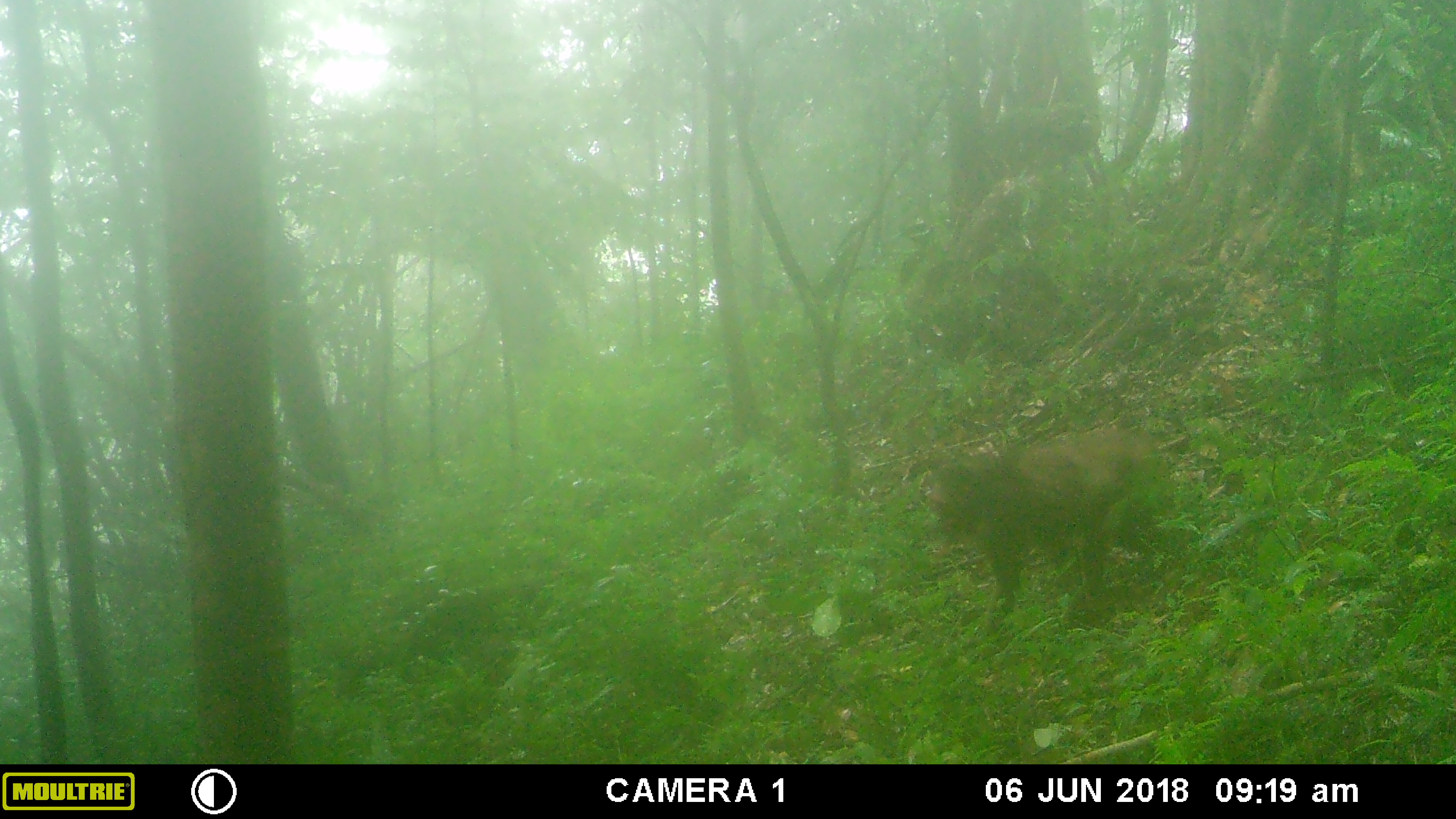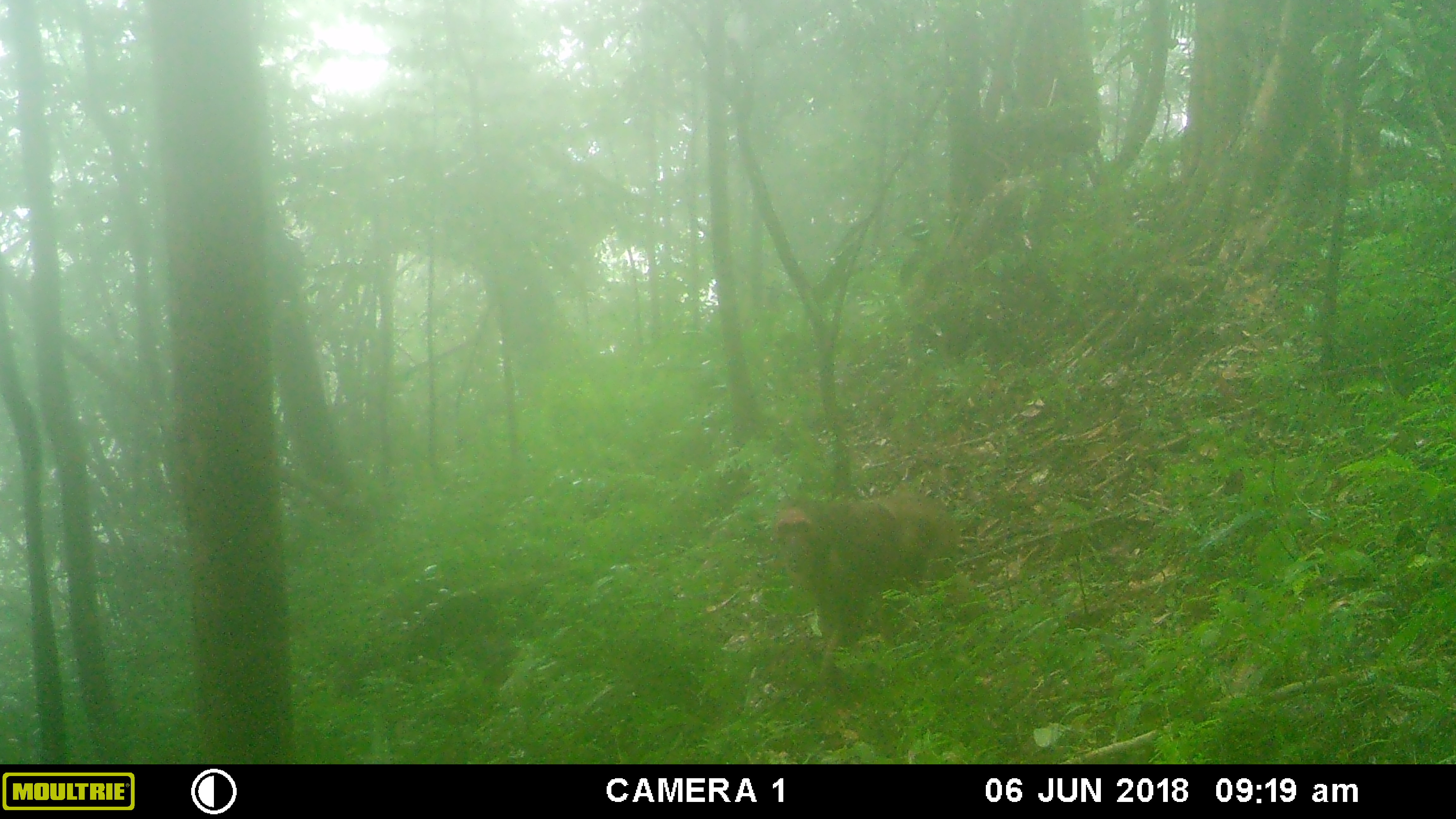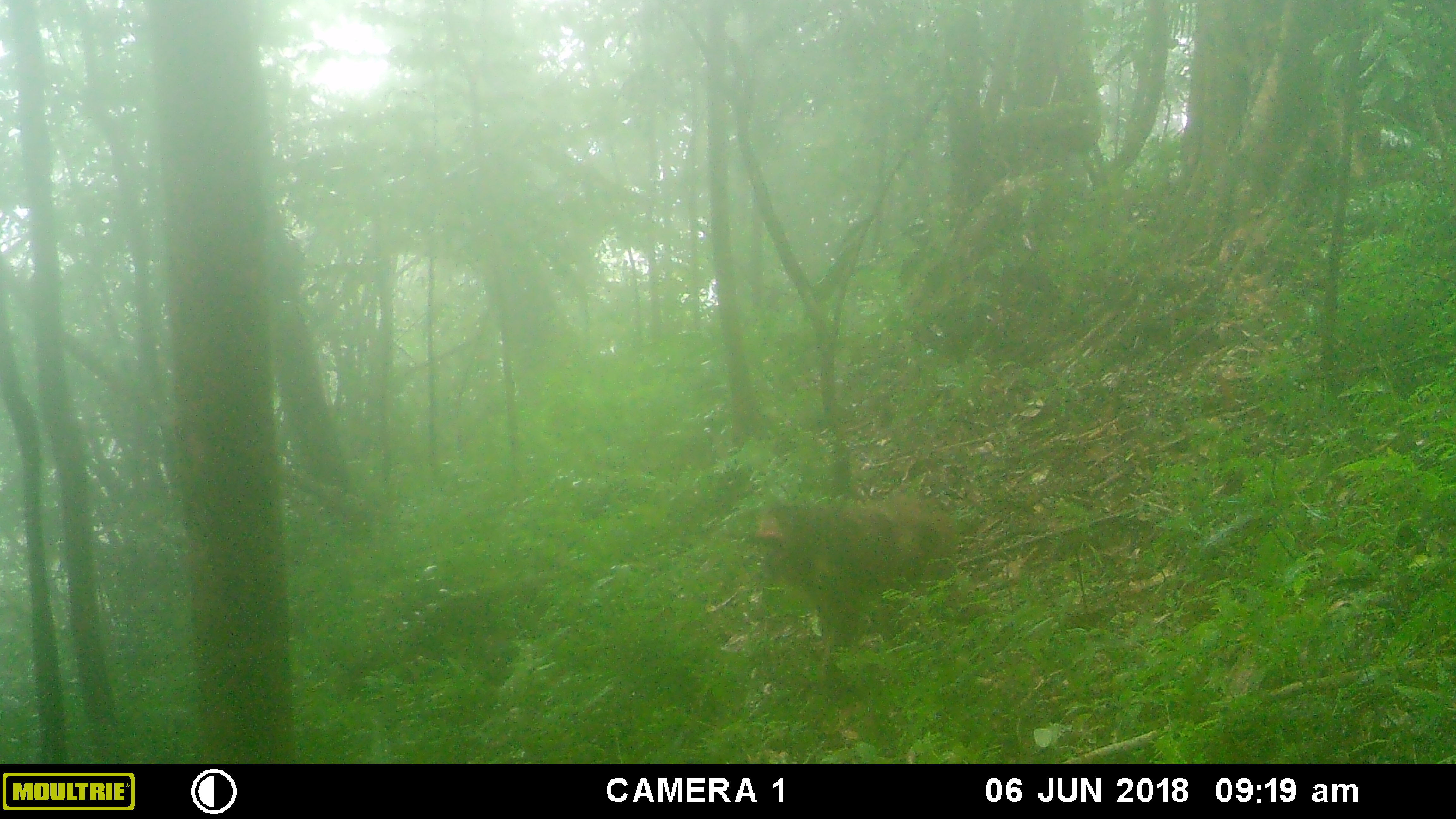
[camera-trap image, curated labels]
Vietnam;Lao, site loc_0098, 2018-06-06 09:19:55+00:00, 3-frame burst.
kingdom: Animalia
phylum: Chordata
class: Mammalia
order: Primates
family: Cercopithecidae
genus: Macaca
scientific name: Macaca arctoides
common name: stump-tailed macaque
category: stump tailed macaque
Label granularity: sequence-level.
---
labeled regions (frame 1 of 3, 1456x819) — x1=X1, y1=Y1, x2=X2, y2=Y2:
stump tailed macaque: x1=923, y1=427, x2=1166, y2=624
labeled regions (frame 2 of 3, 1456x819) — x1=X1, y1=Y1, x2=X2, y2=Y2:
stump tailed macaque: x1=759, y1=484, x2=969, y2=665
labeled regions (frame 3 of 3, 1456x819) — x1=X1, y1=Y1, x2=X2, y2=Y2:
stump tailed macaque: x1=759, y1=486, x2=969, y2=665